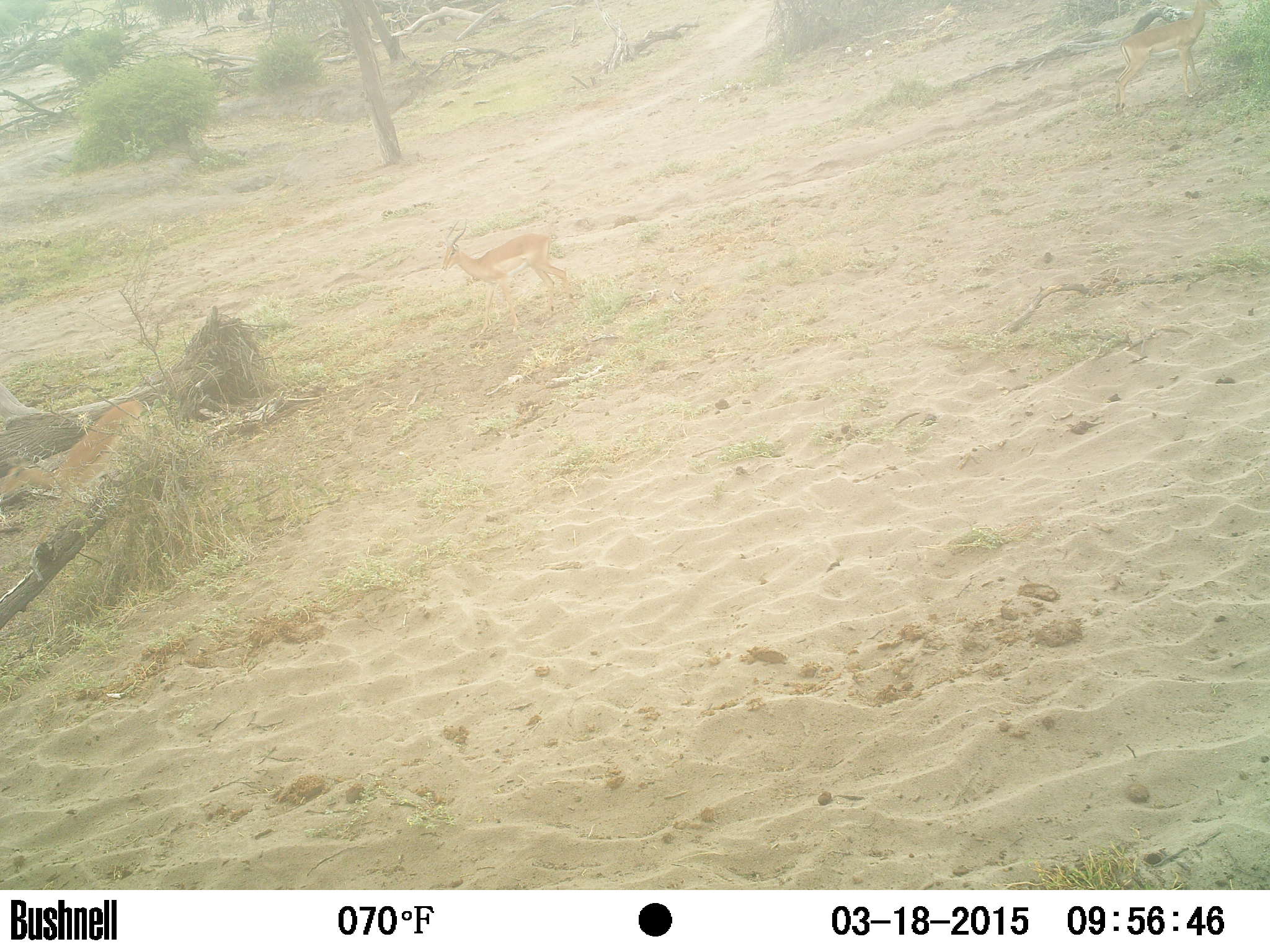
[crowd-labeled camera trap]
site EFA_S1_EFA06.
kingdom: Animalia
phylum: Chordata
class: Mammalia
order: Artiodactyla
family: Bovidae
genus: Aepyceros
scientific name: Aepyceros melampus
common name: impala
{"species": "impala (Aepyceros melampus)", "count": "3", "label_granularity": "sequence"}